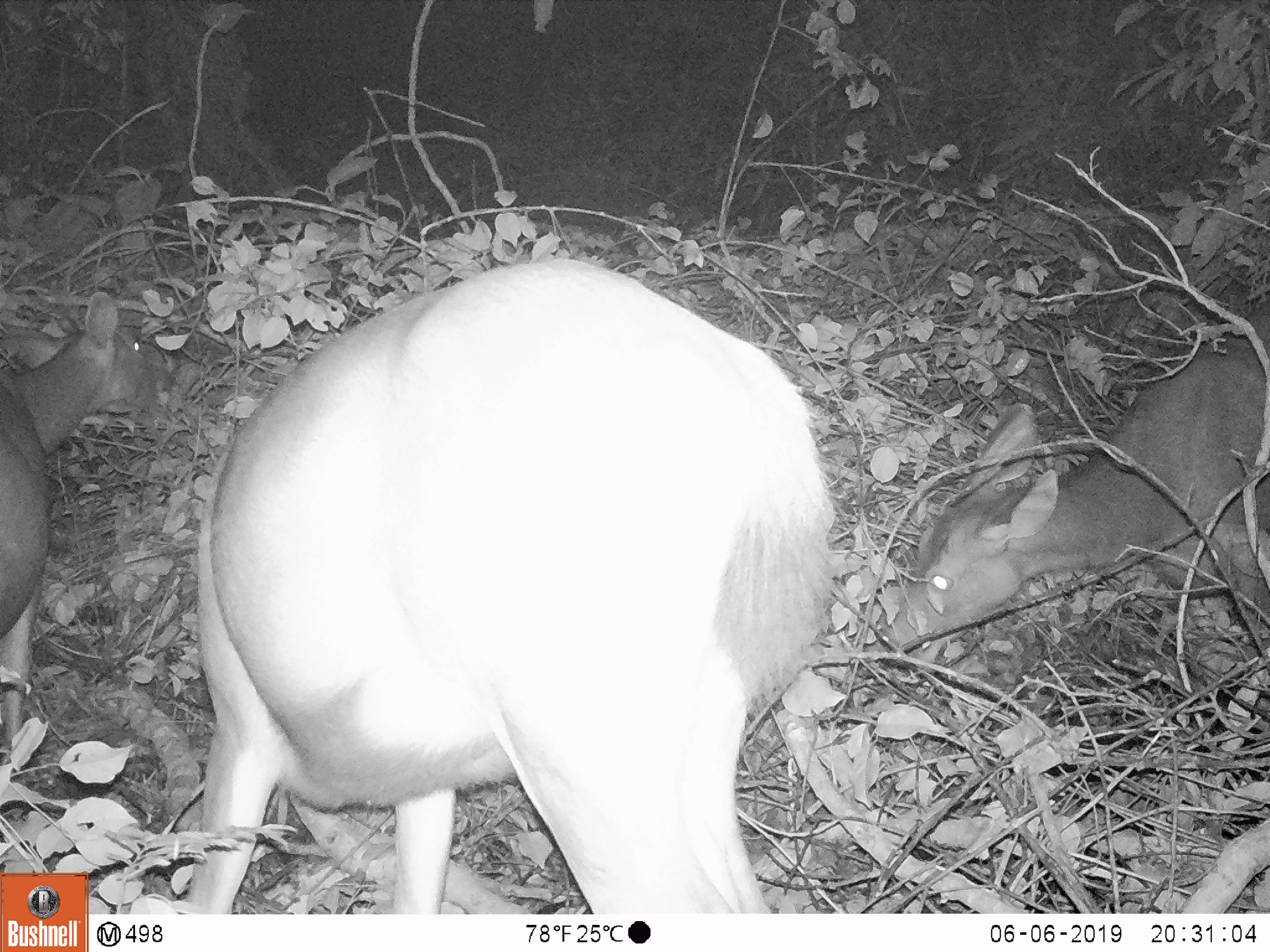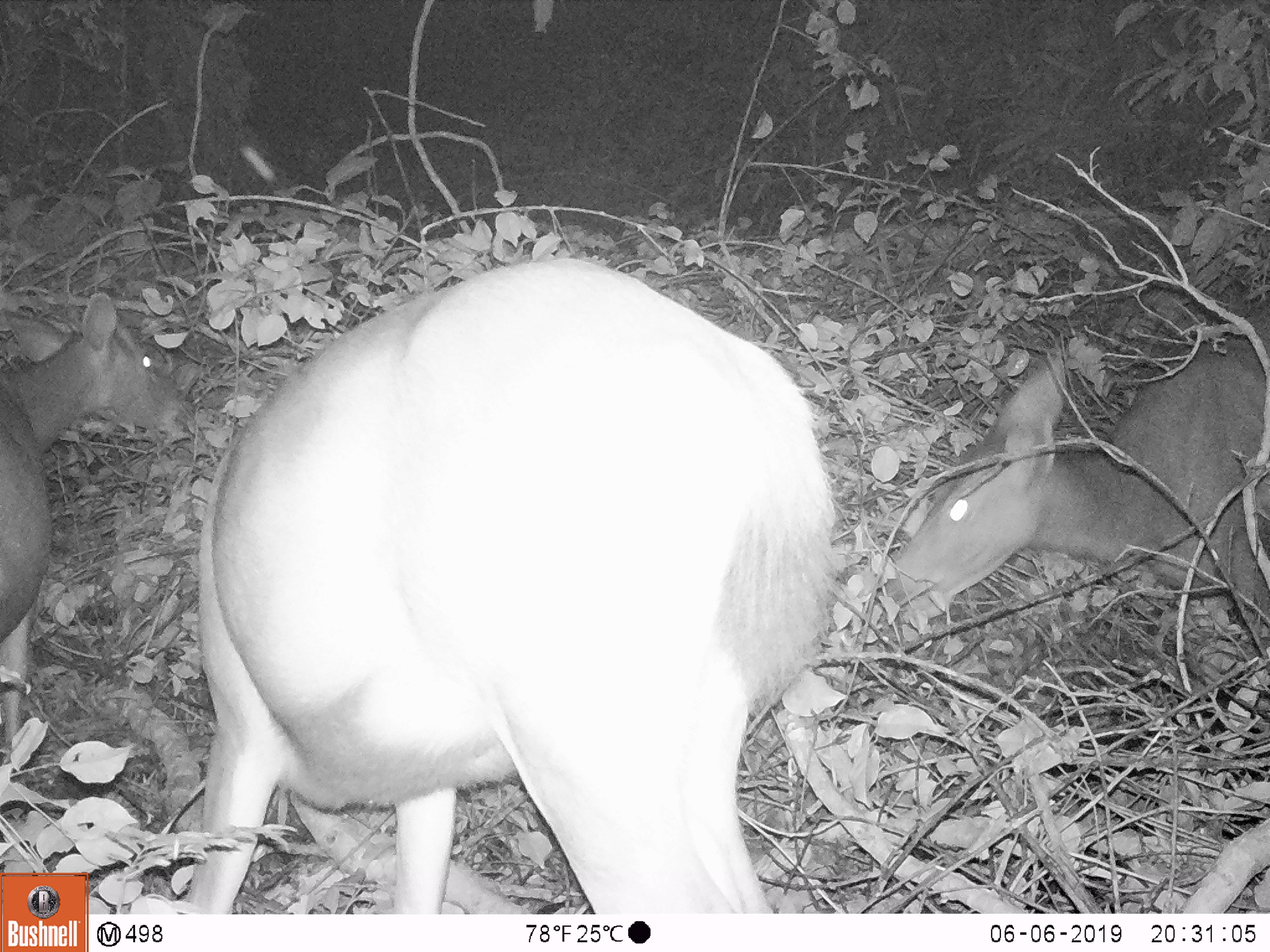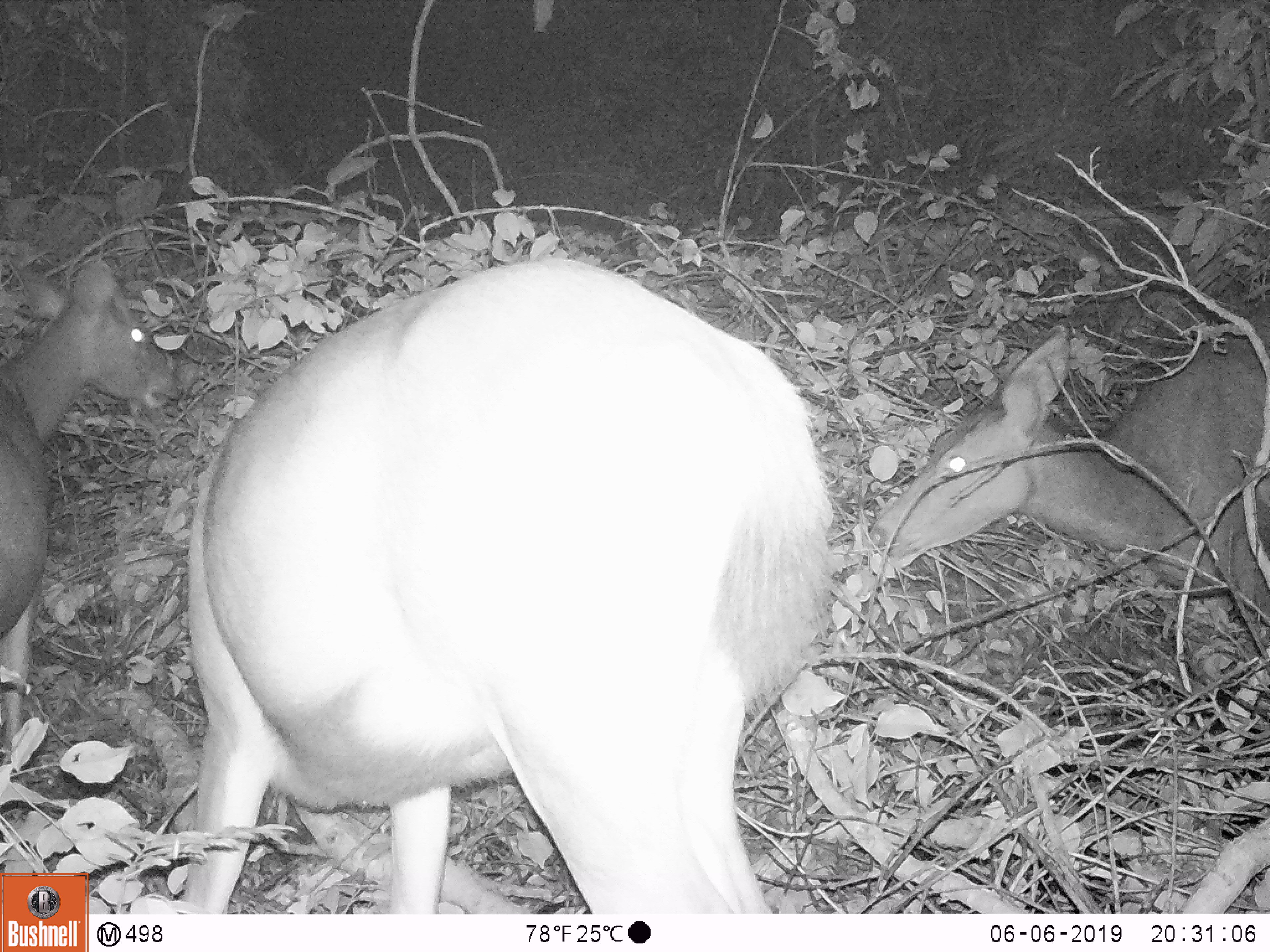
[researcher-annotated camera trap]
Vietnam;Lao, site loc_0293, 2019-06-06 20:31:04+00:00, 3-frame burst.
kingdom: Animalia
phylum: Chordata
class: Mammalia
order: Artiodactyla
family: Cervidae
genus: Rusa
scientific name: Rusa unicolor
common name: sambar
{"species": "sambar (Rusa unicolor)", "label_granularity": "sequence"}